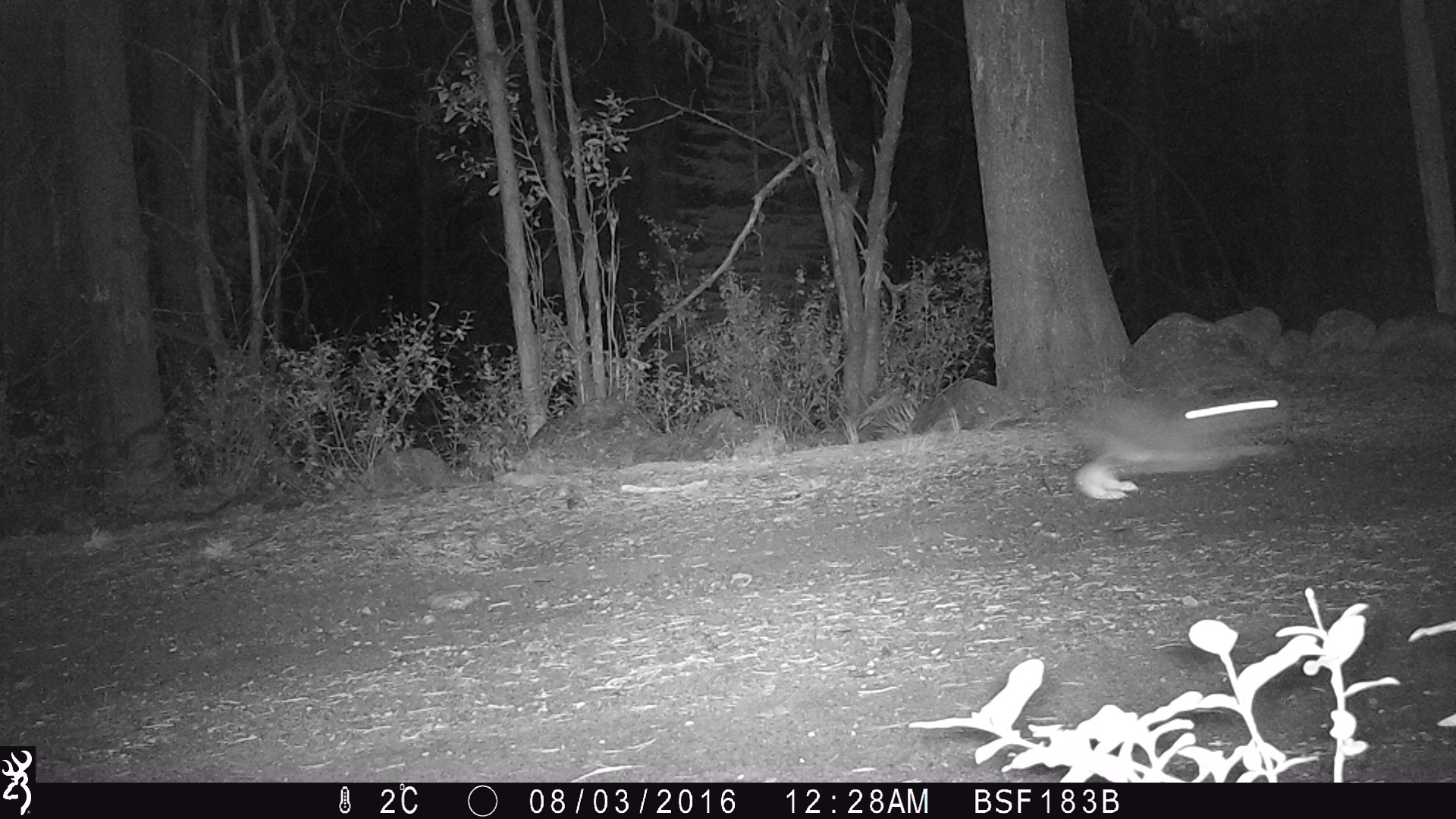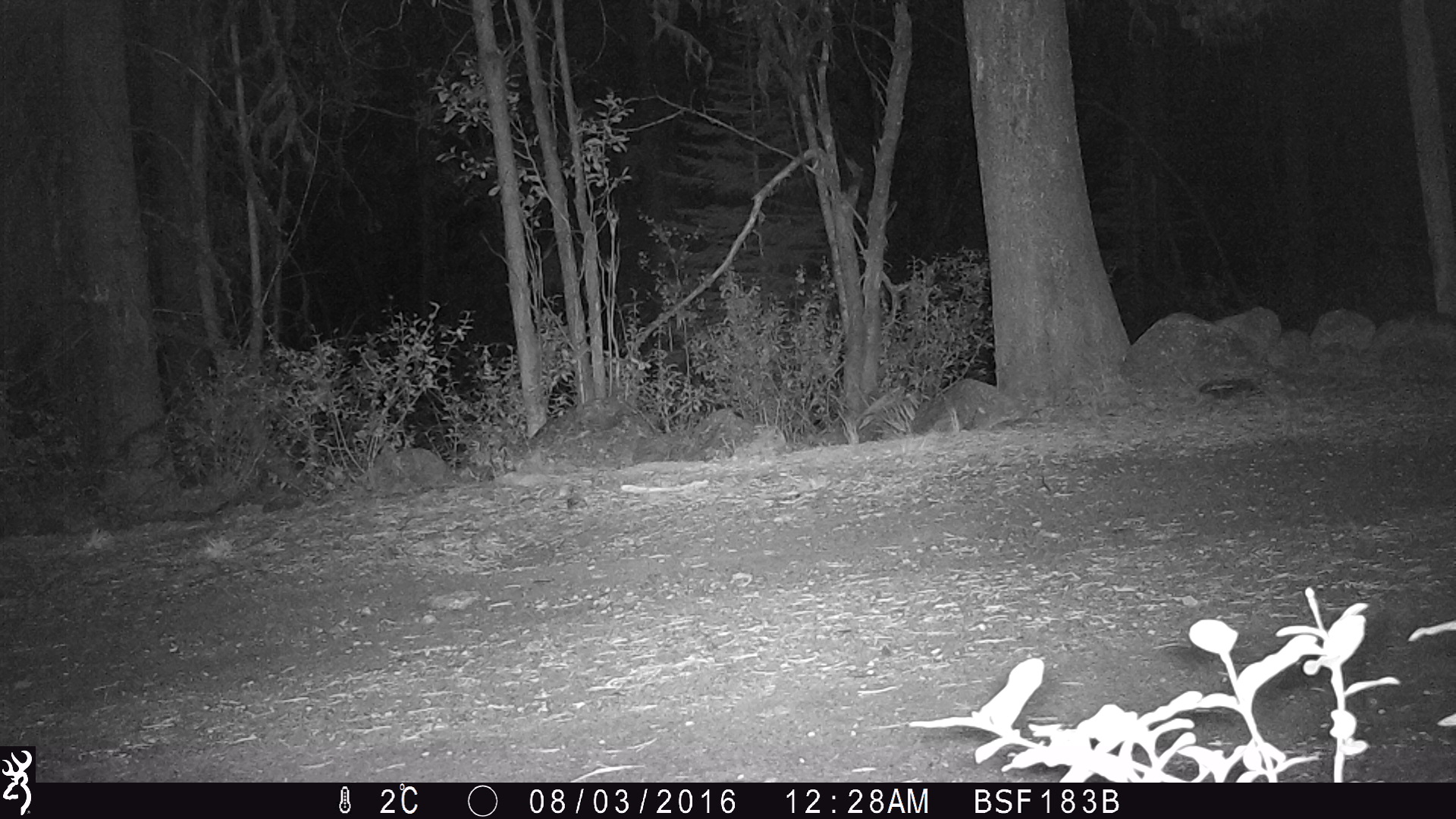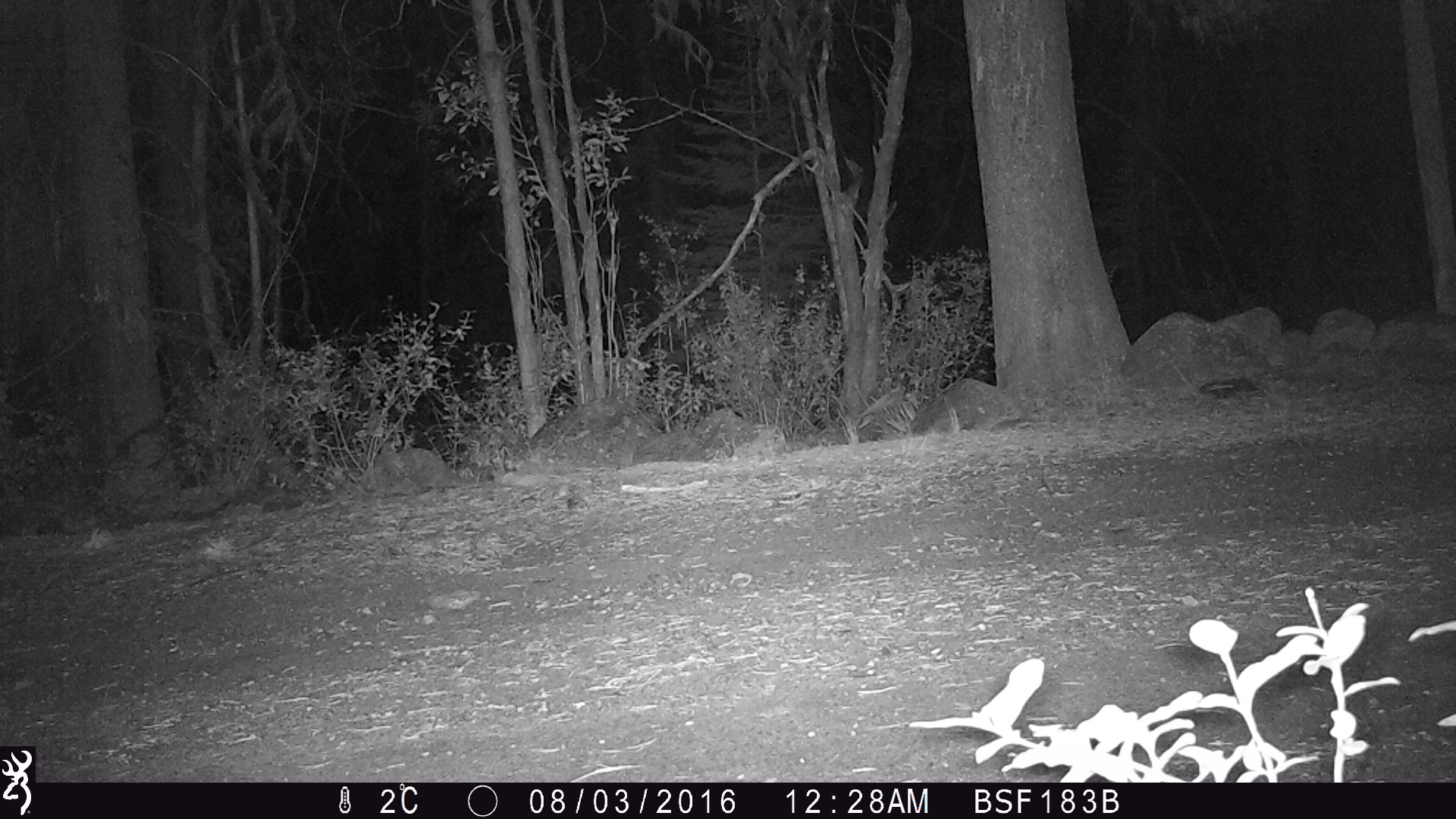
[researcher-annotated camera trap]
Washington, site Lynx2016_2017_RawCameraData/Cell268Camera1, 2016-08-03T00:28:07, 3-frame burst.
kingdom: Animalia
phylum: Chordata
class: Mammalia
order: Lagomorpha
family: Leporidae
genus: Lepus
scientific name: Lepus americanus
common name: snowshoe hare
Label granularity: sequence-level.